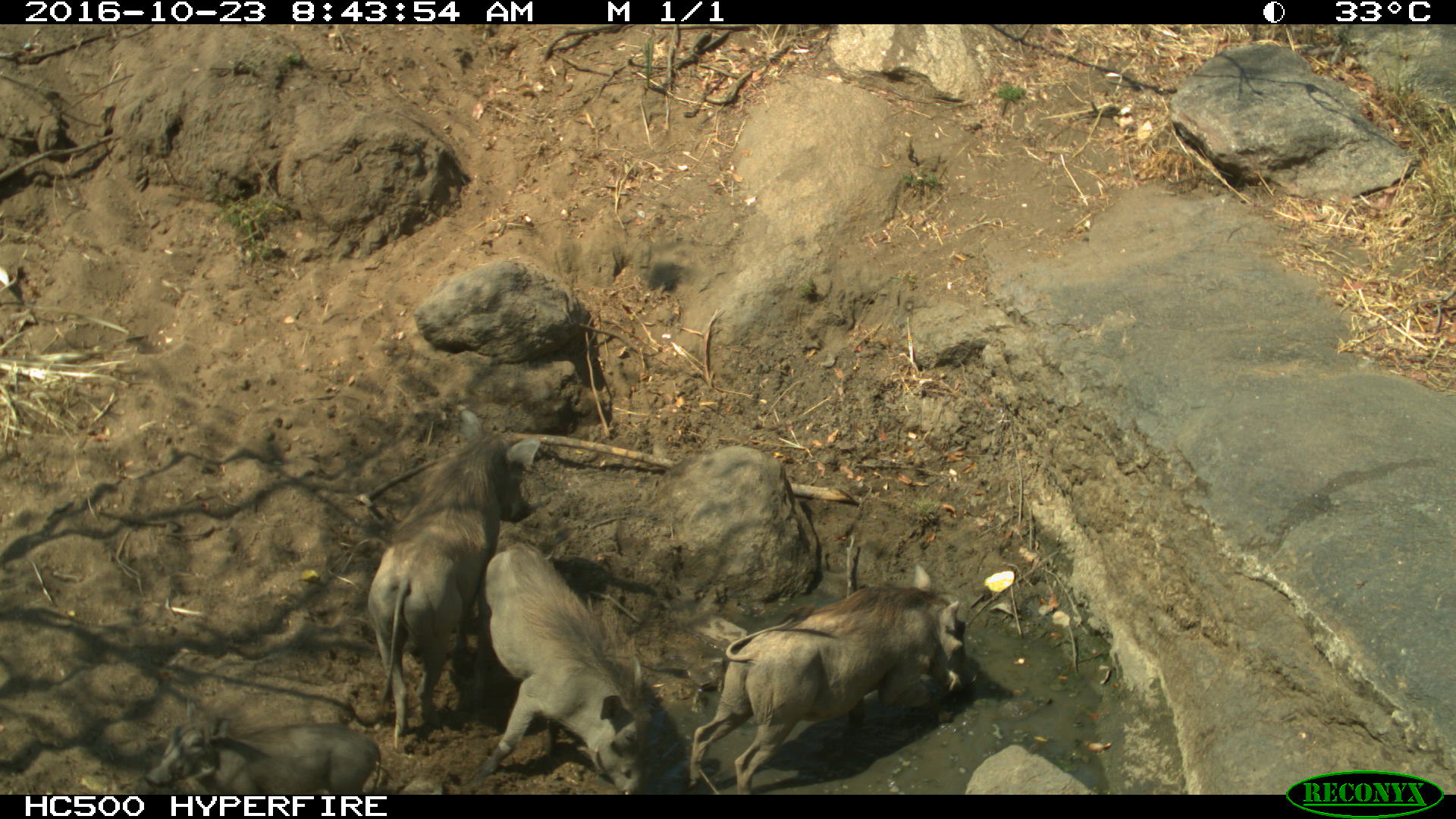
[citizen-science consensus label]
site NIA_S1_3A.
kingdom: Animalia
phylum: Chordata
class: Mammalia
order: Artiodactyla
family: Suidae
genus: Phacochoerus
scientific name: Phacochoerus africanus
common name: warthog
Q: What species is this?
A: Warthog (Phacochoerus africanus).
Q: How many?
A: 3.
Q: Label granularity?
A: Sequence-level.